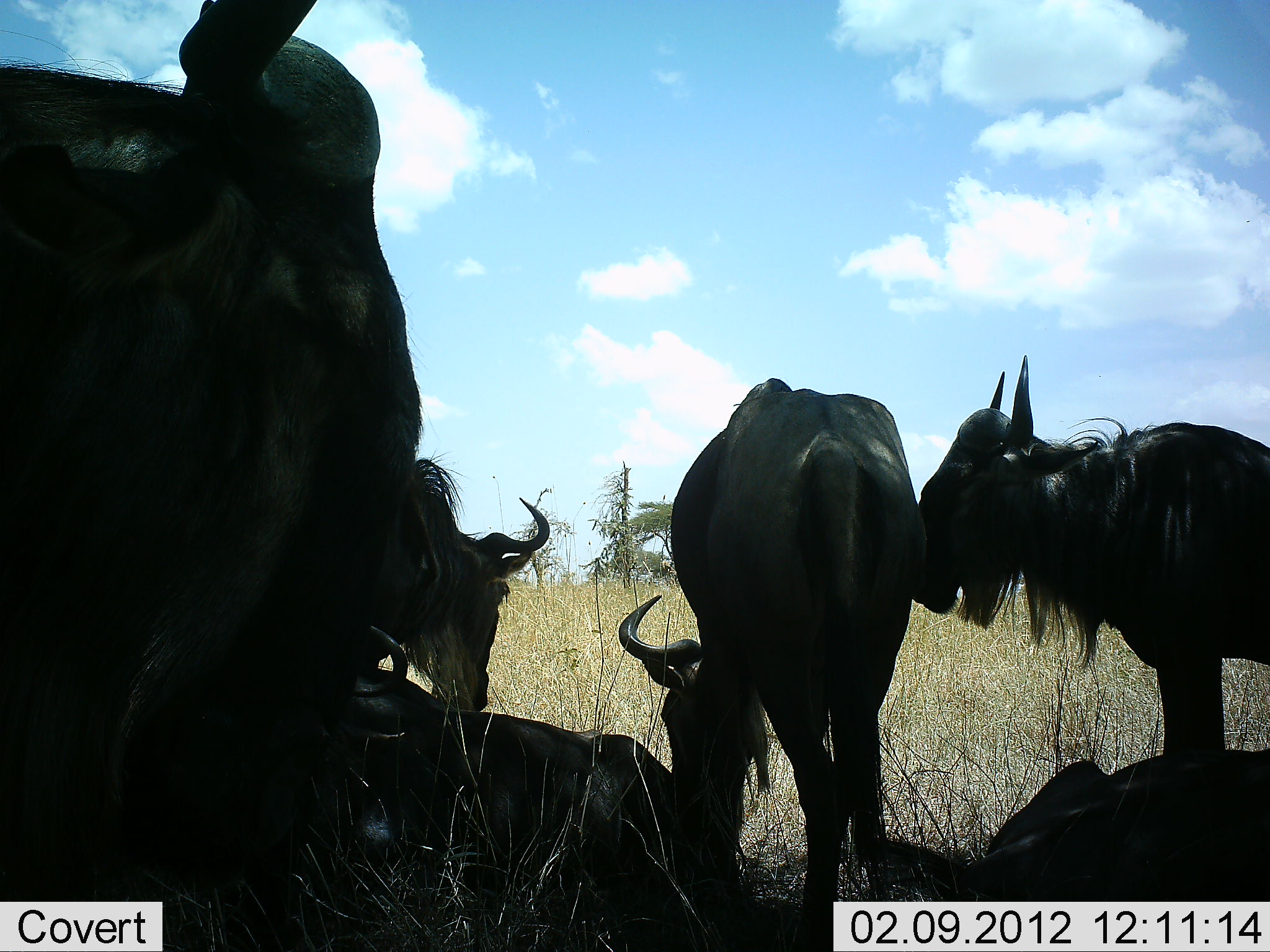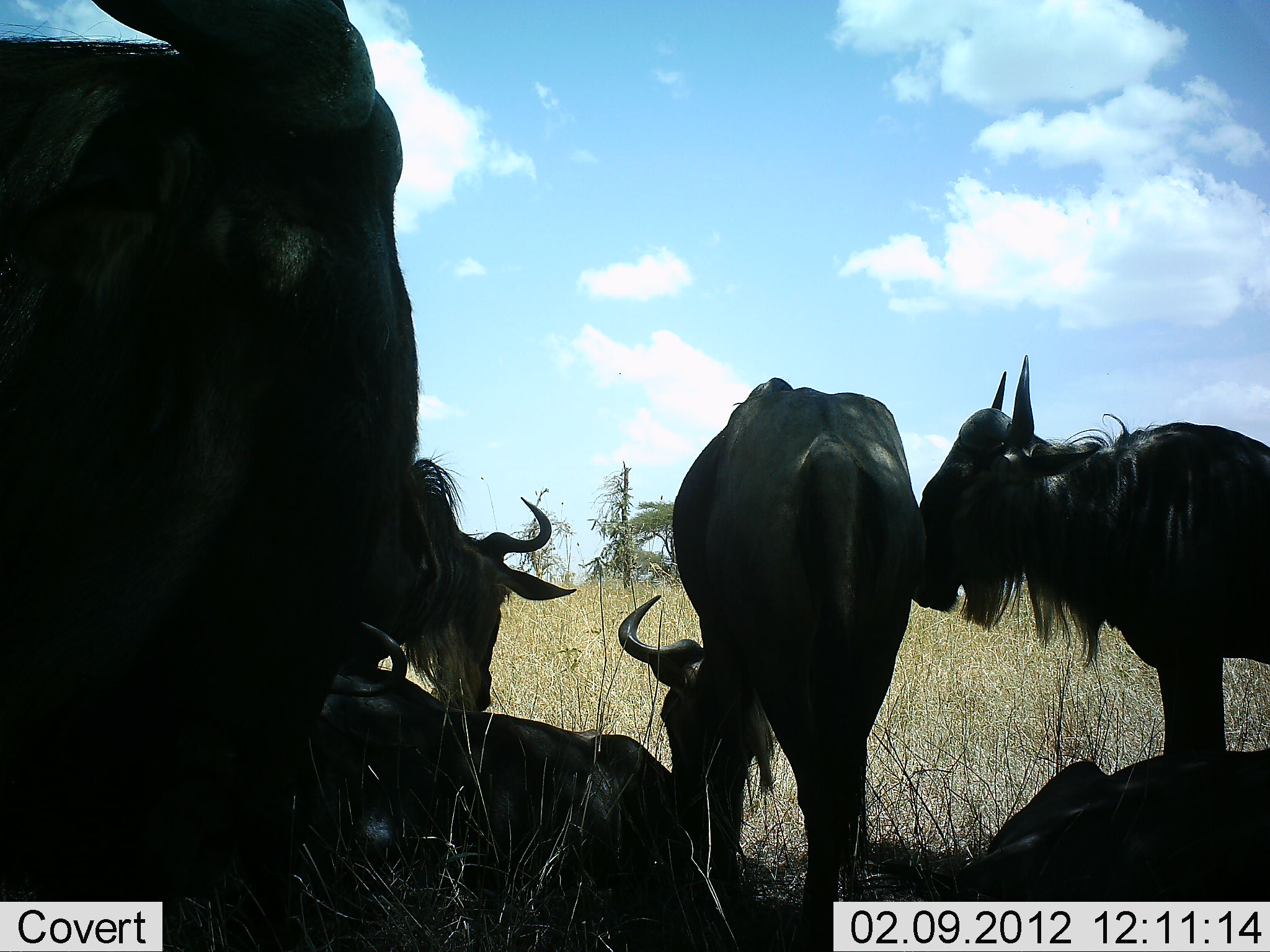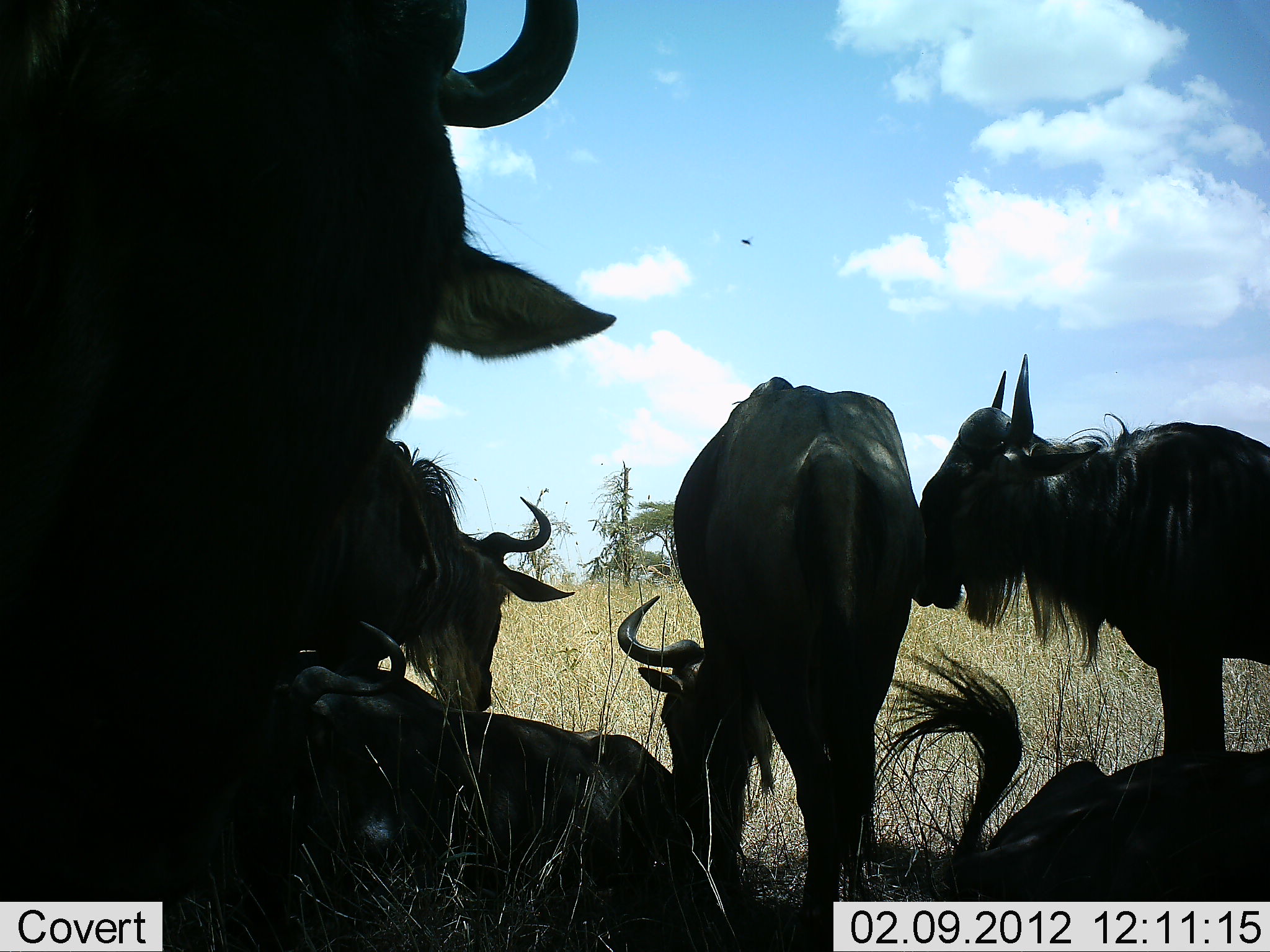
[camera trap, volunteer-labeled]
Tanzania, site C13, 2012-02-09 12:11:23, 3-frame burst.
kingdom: Animalia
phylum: Chordata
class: Mammalia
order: Artiodactyla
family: Bovidae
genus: Connochaetes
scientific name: Connochaetes taurinus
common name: blue wildebeest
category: wildebeest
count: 6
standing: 75%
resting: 100%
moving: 6%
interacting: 0%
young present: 6%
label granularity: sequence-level